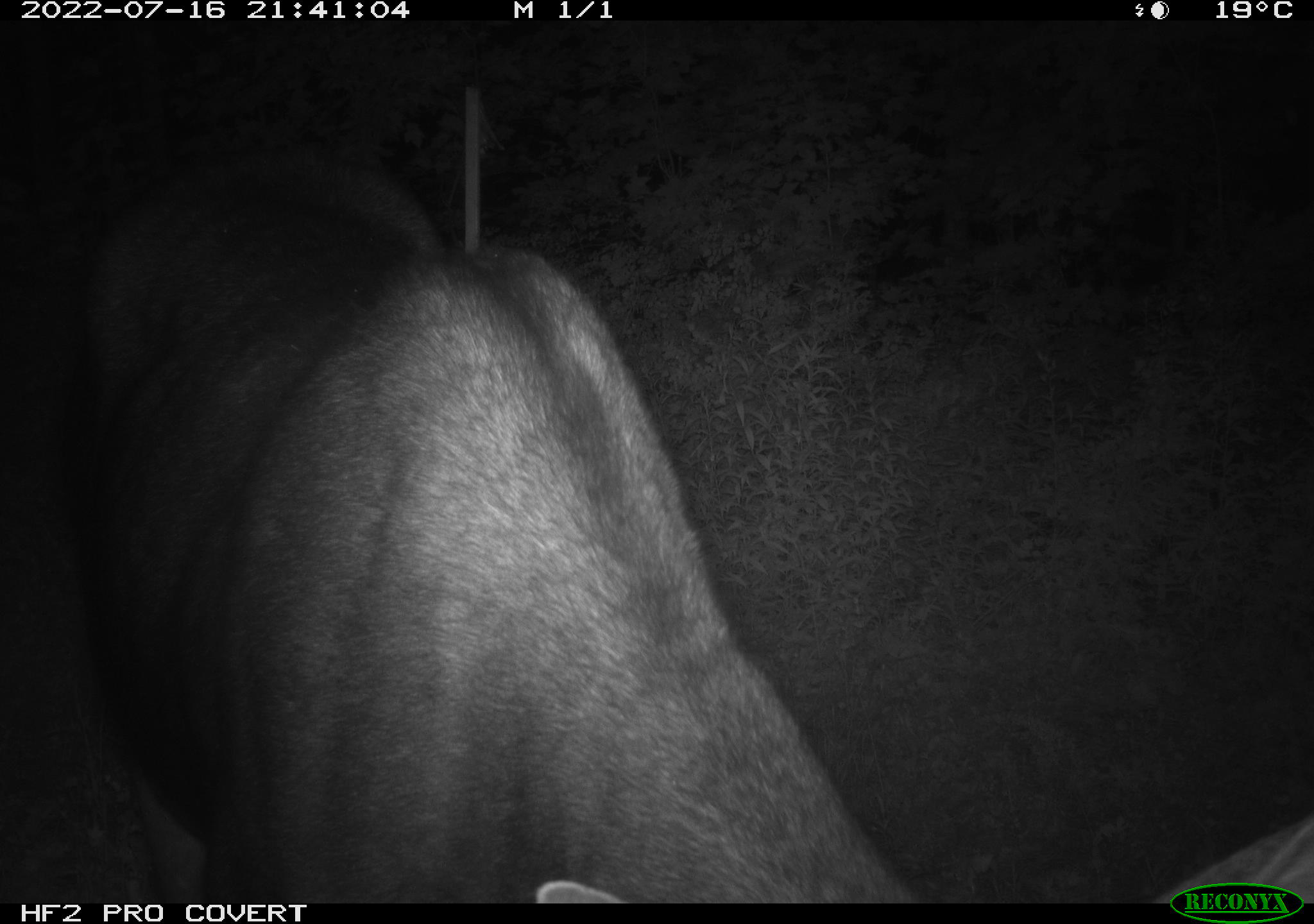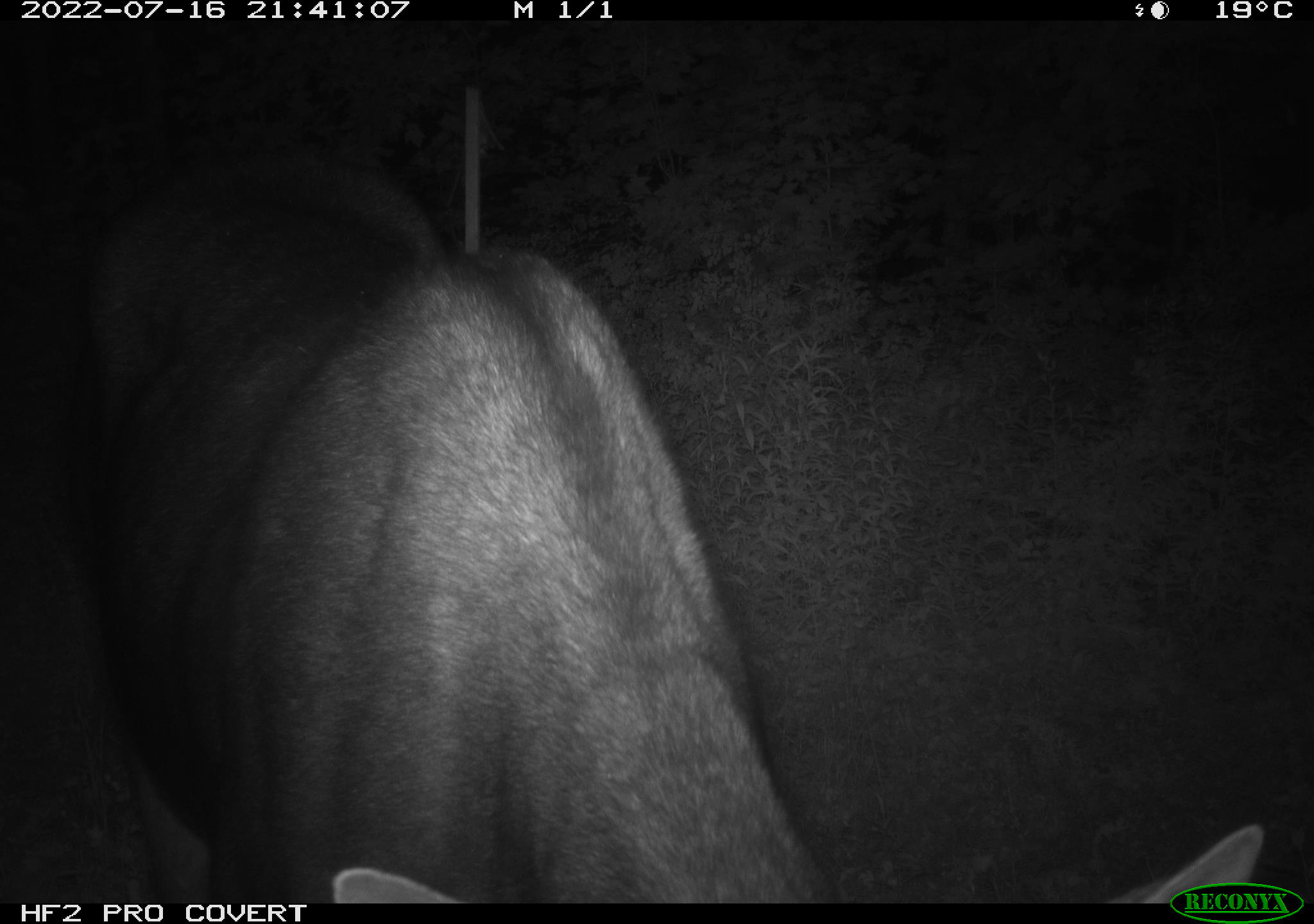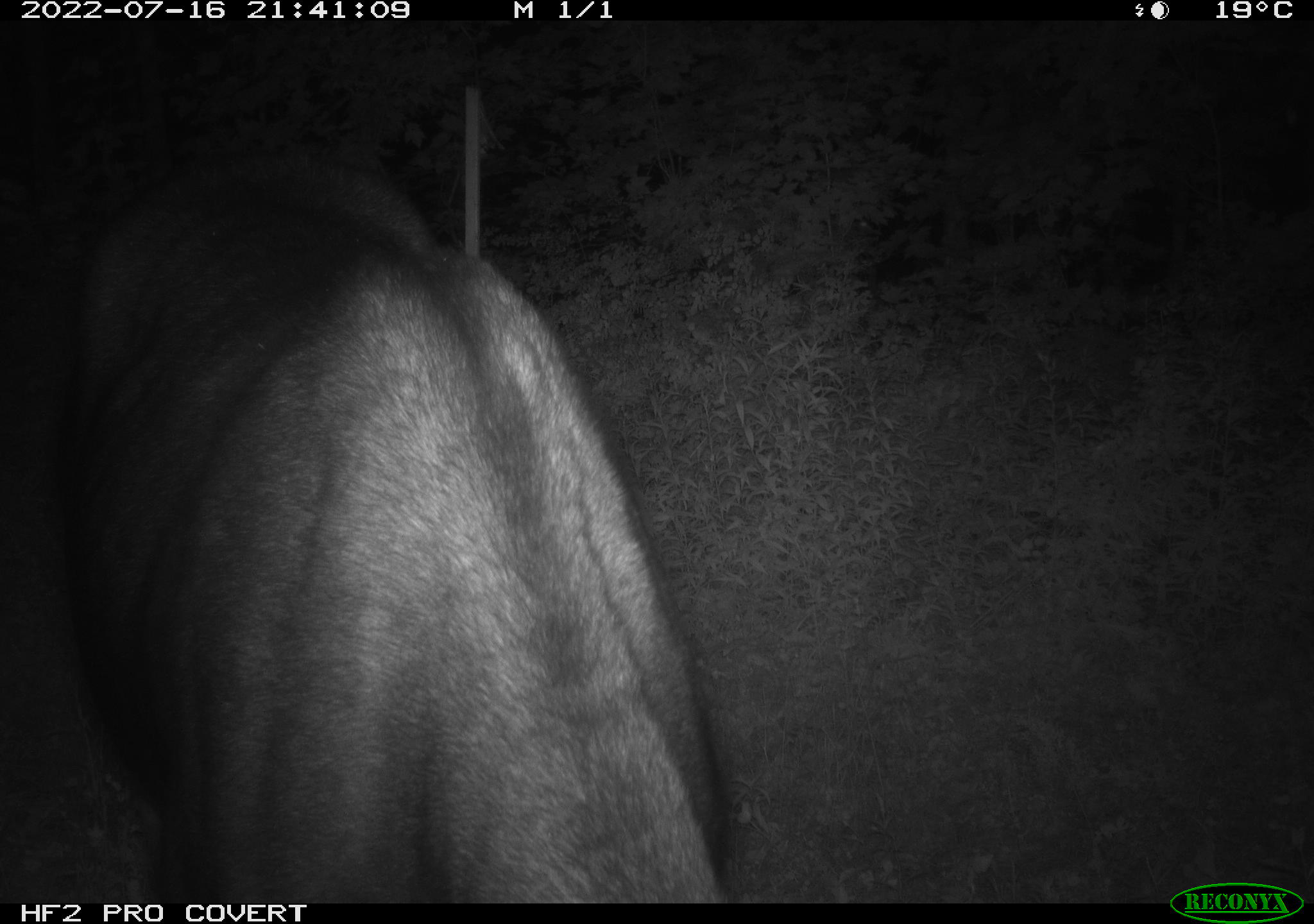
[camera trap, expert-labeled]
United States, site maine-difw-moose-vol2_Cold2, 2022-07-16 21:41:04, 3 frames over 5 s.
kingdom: Animalia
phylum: Chordata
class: Mammalia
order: Artiodactyla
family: Cervidae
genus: Alces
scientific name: Alces alces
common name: moose